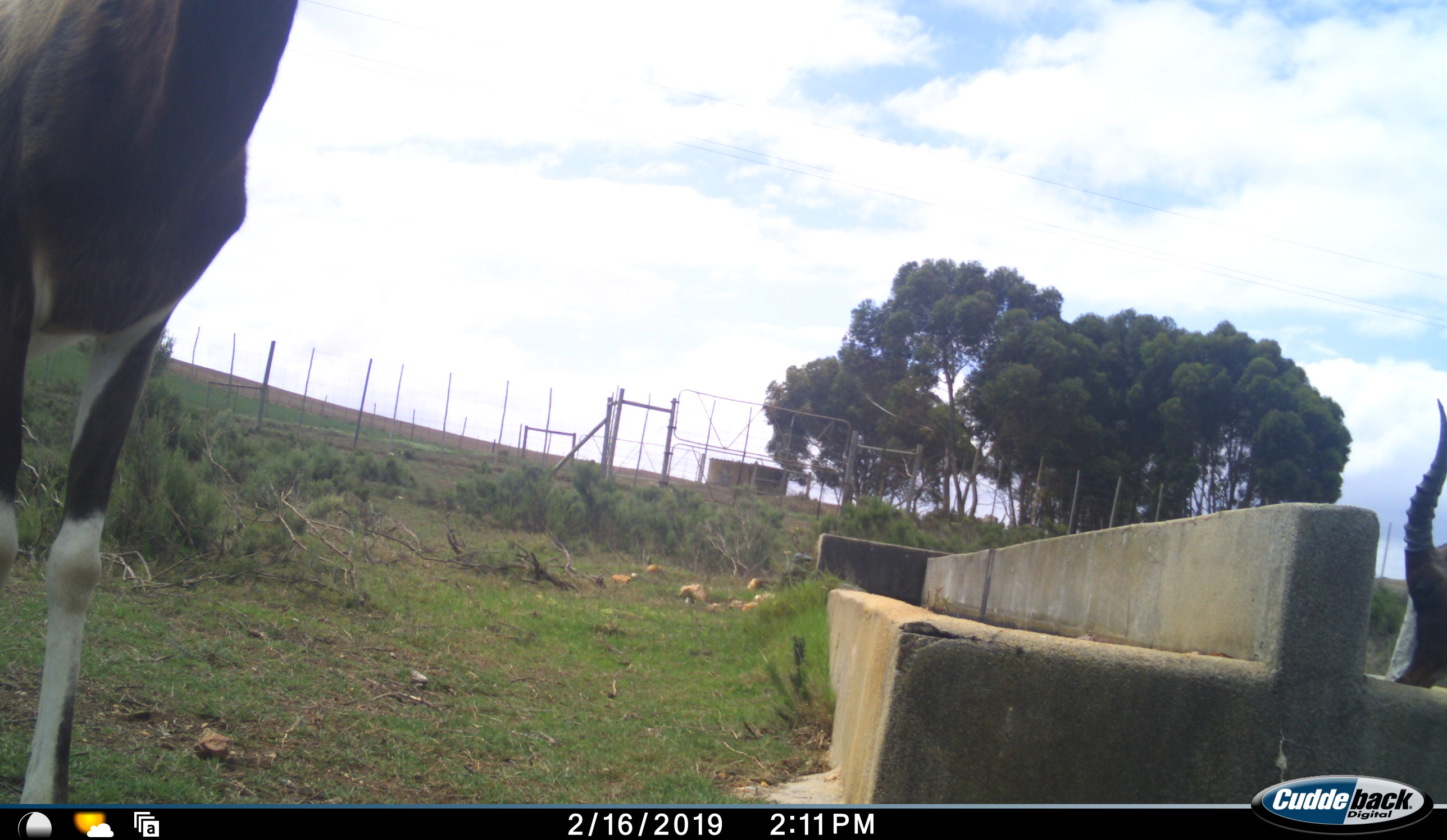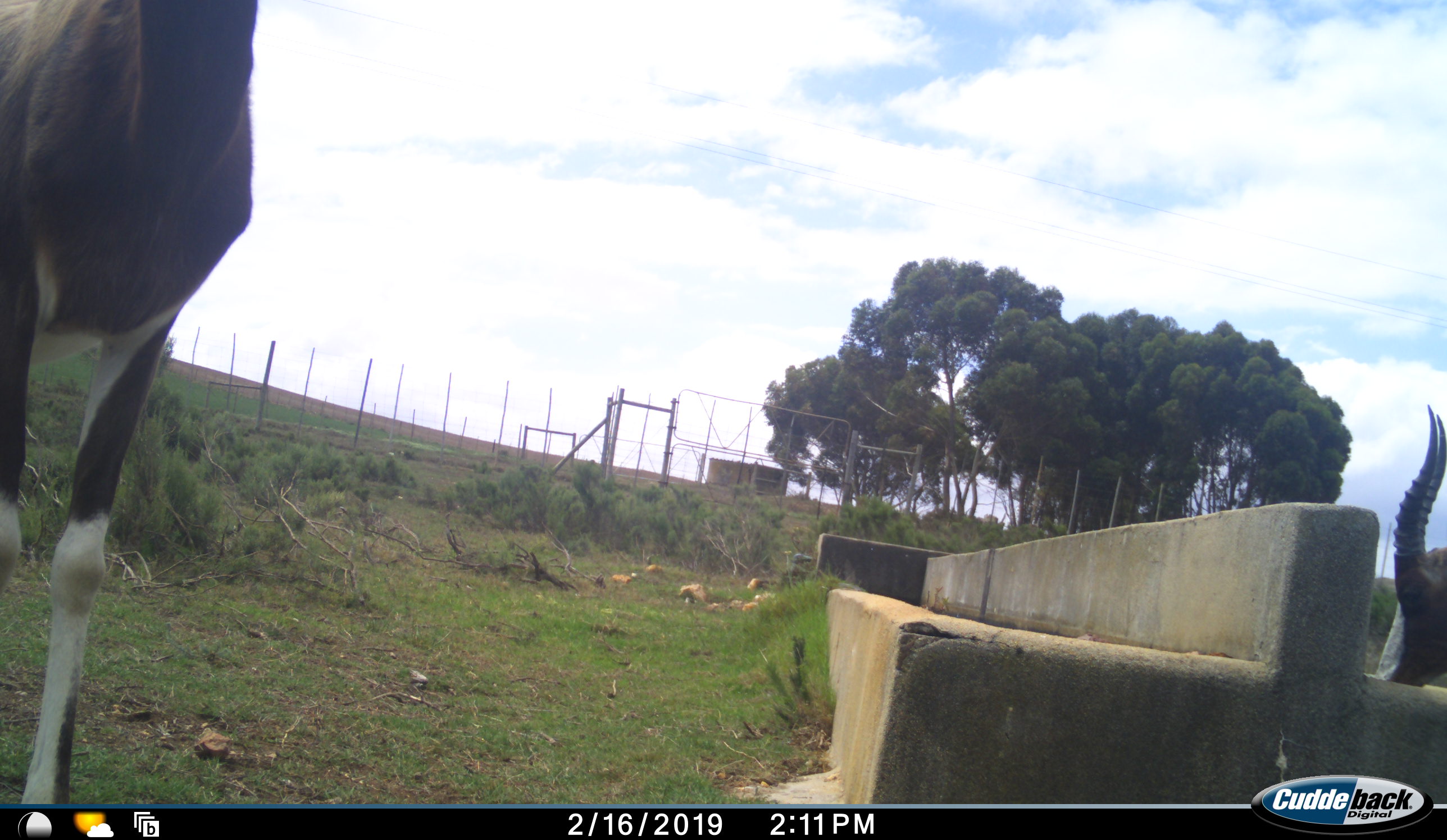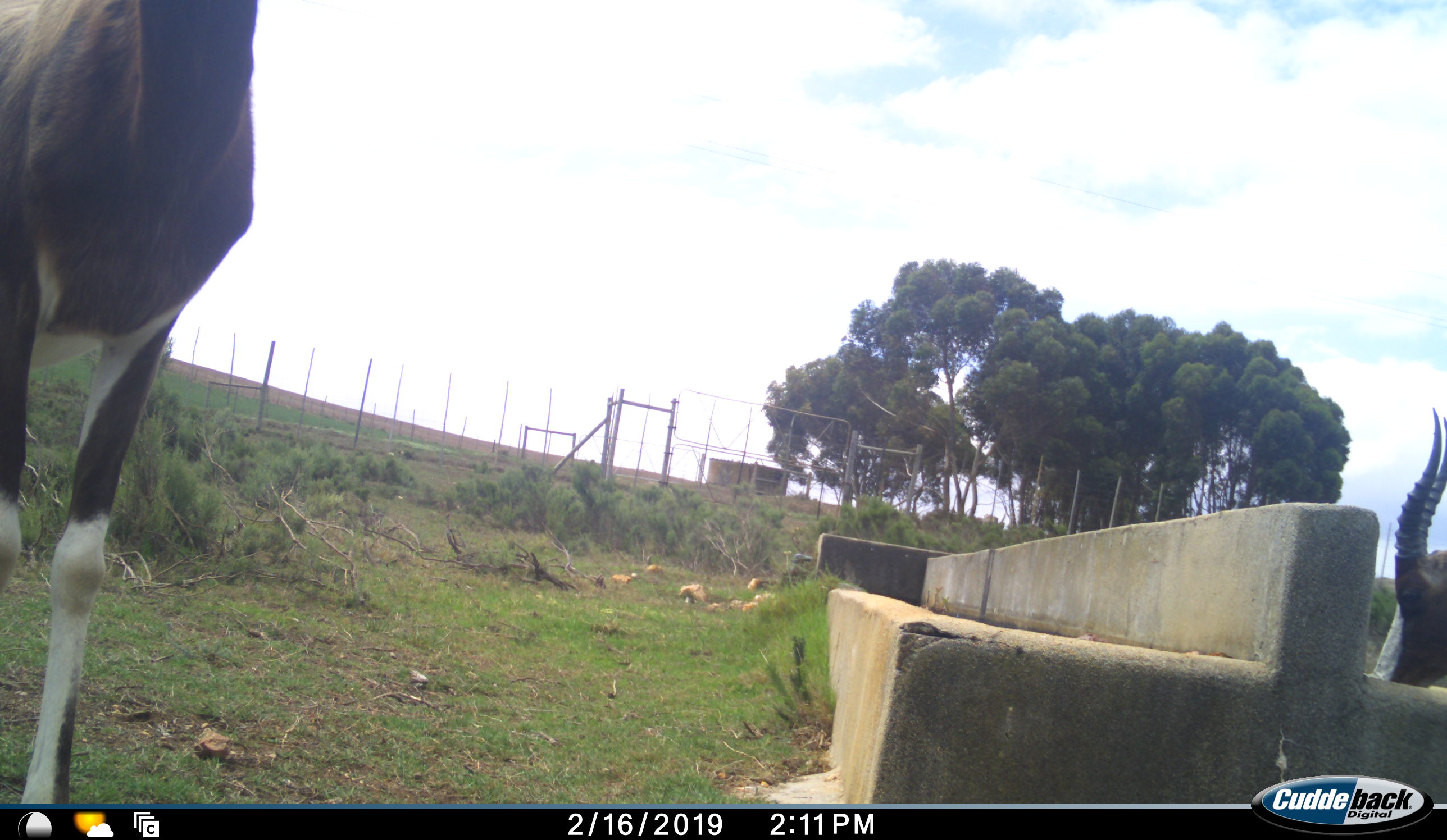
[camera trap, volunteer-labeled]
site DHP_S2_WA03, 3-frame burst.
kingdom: Animalia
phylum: Chordata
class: Mammalia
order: Artiodactyla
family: Bovidae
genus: Damaliscus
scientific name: Damaliscus pygargus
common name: bontebok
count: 2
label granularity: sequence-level